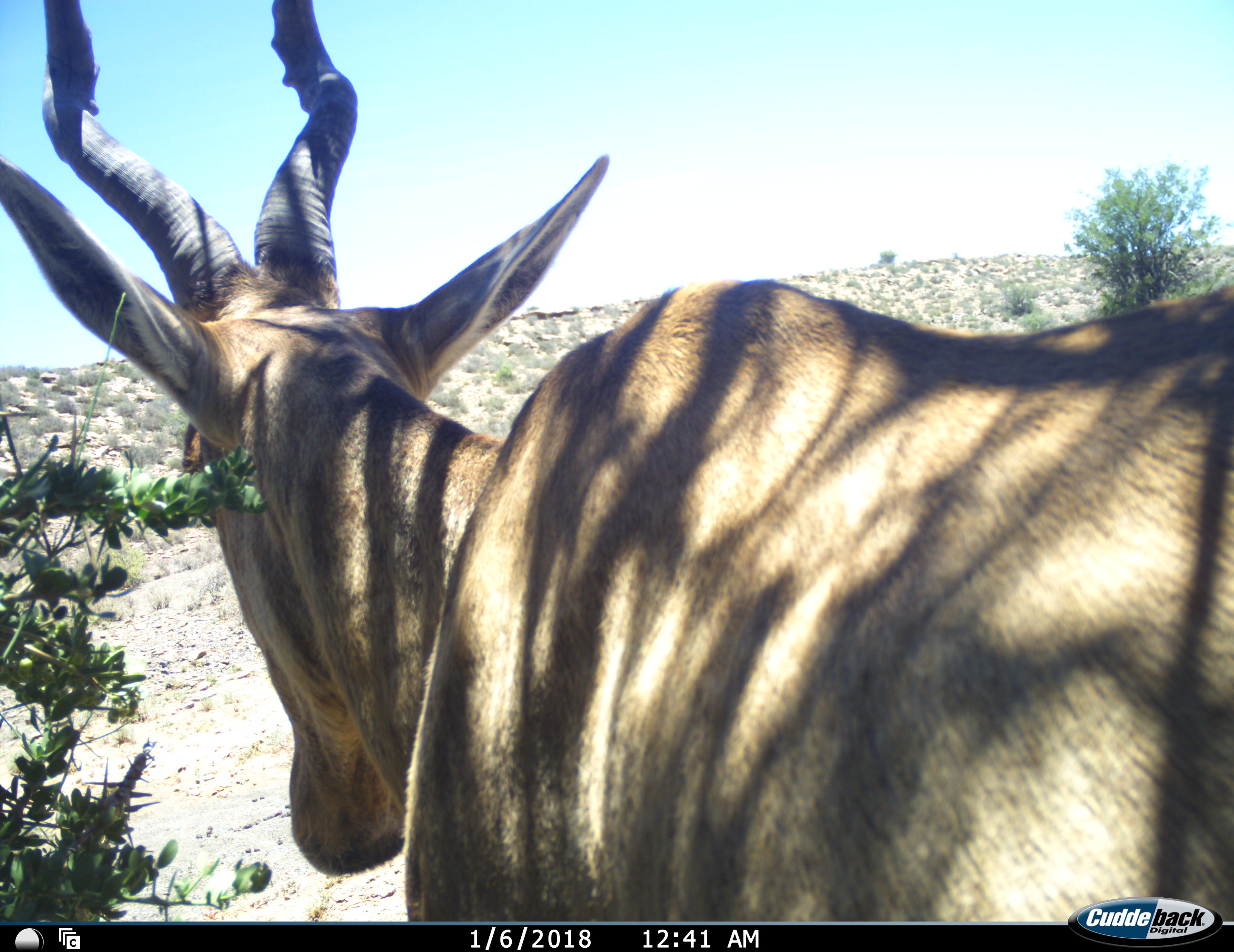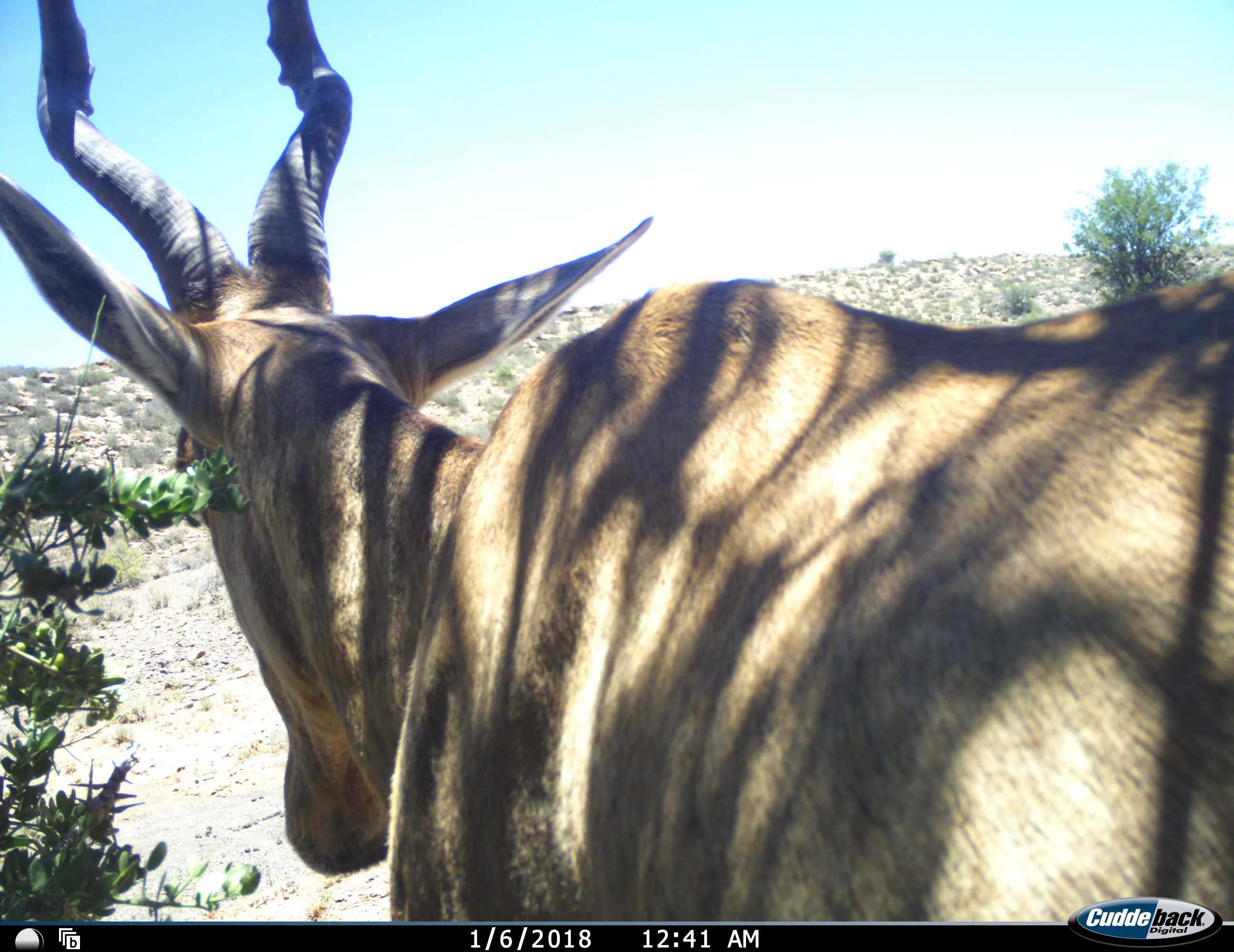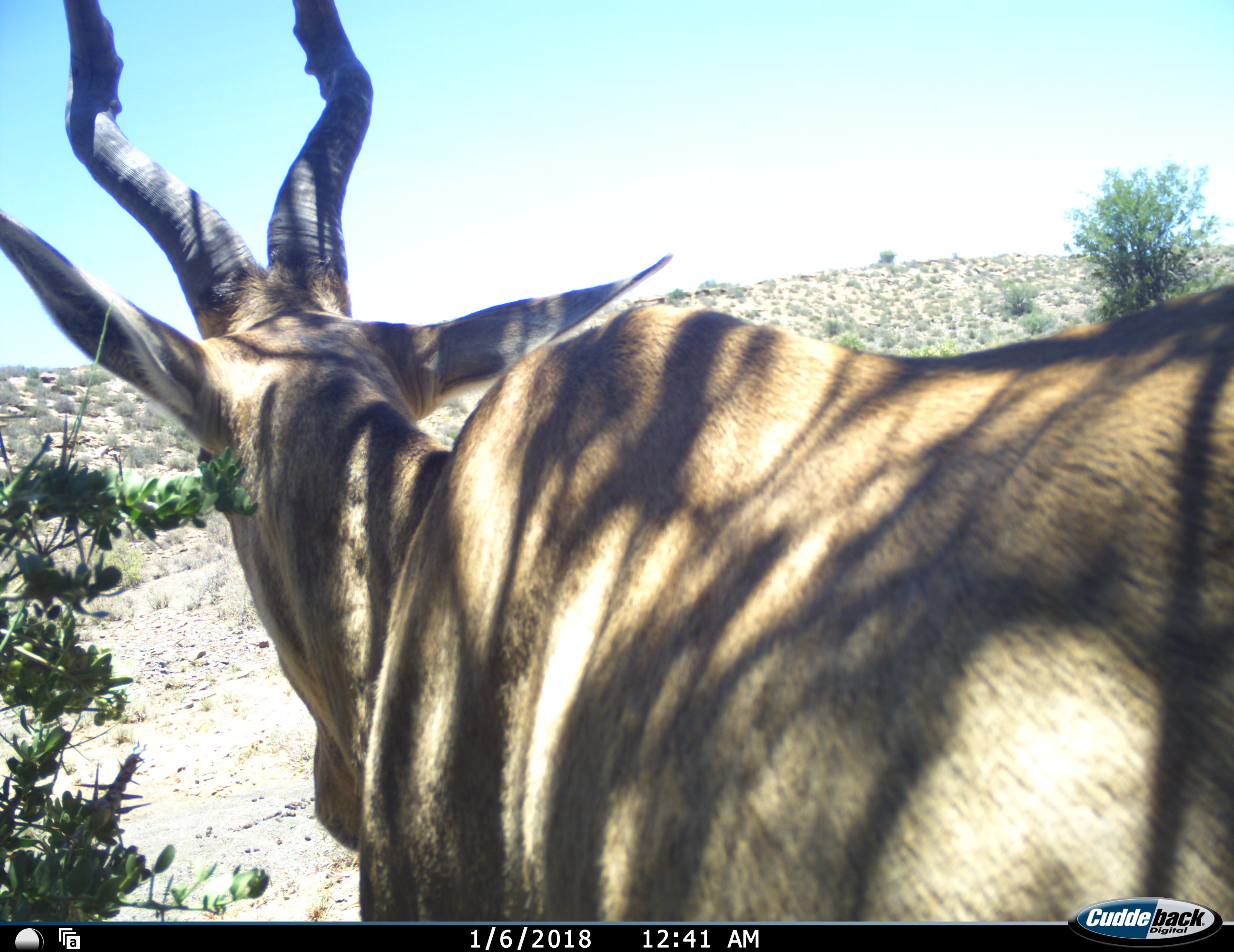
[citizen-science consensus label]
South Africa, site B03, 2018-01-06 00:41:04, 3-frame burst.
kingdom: Animalia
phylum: Chordata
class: Mammalia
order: Artiodactyla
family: Bovidae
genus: Alcelaphus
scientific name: Alcelaphus buselaphus caama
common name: red hartebeest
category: hartebeestred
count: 1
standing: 90%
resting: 0%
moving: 10%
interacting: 0%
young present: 0%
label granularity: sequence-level